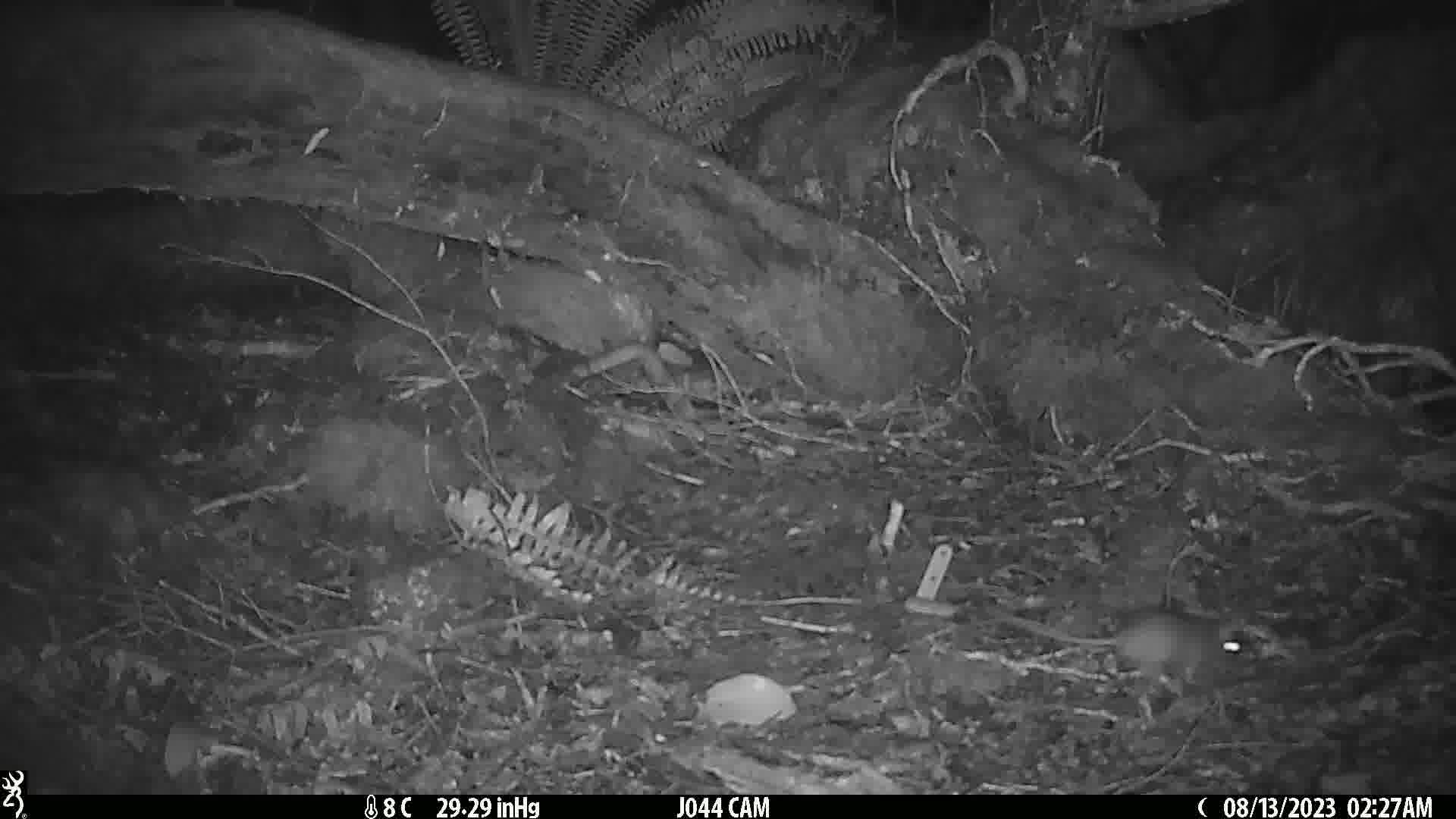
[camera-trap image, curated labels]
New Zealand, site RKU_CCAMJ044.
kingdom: Animalia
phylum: Chordata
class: Mammalia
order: Rodentia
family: Muridae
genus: Rattus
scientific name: Rattus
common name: rat